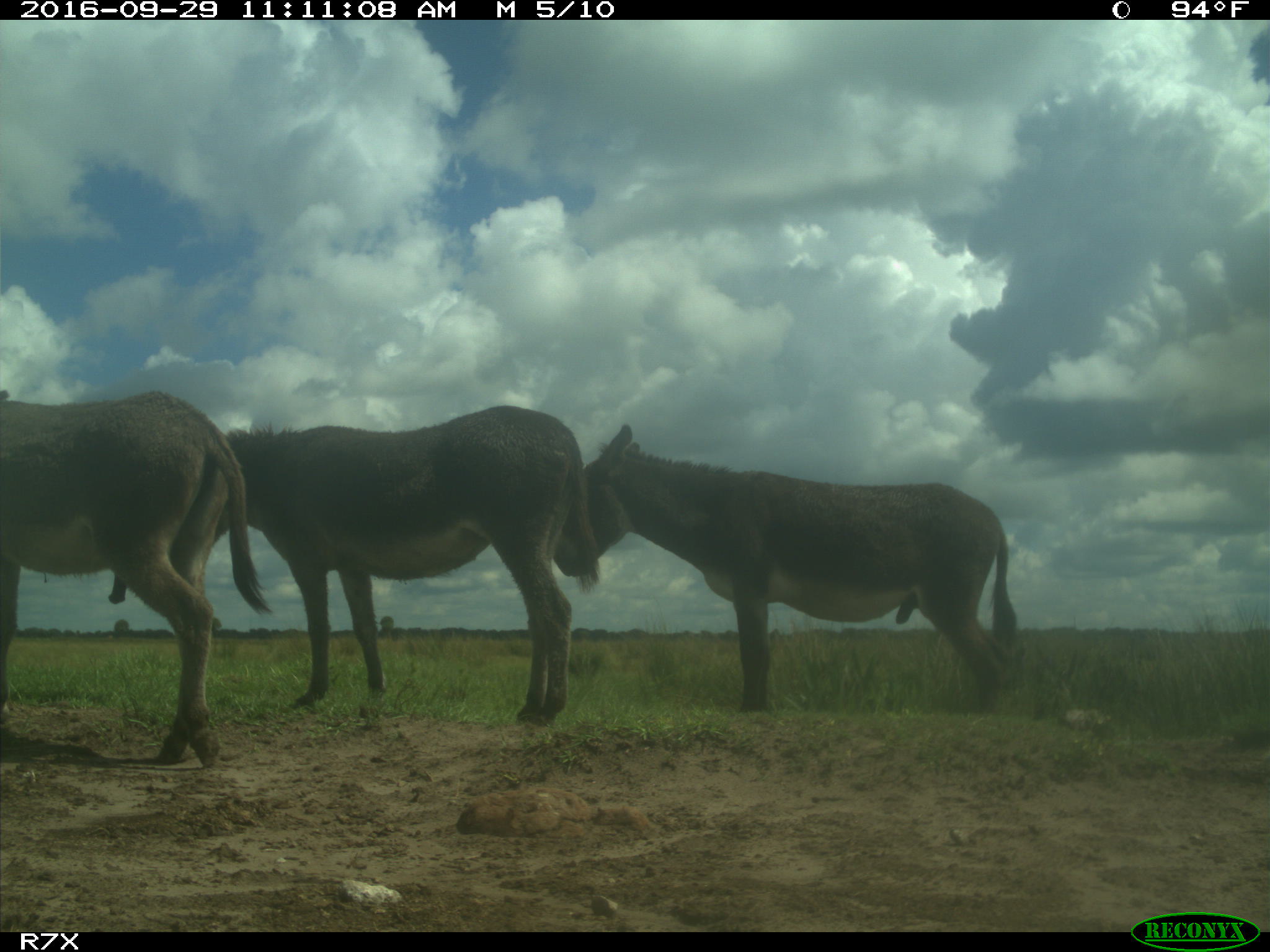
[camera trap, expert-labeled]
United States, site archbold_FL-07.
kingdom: Animalia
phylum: Chordata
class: Mammalia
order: Perissodactyla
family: Equidae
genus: Equus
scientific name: Equus africanus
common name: african wild ass